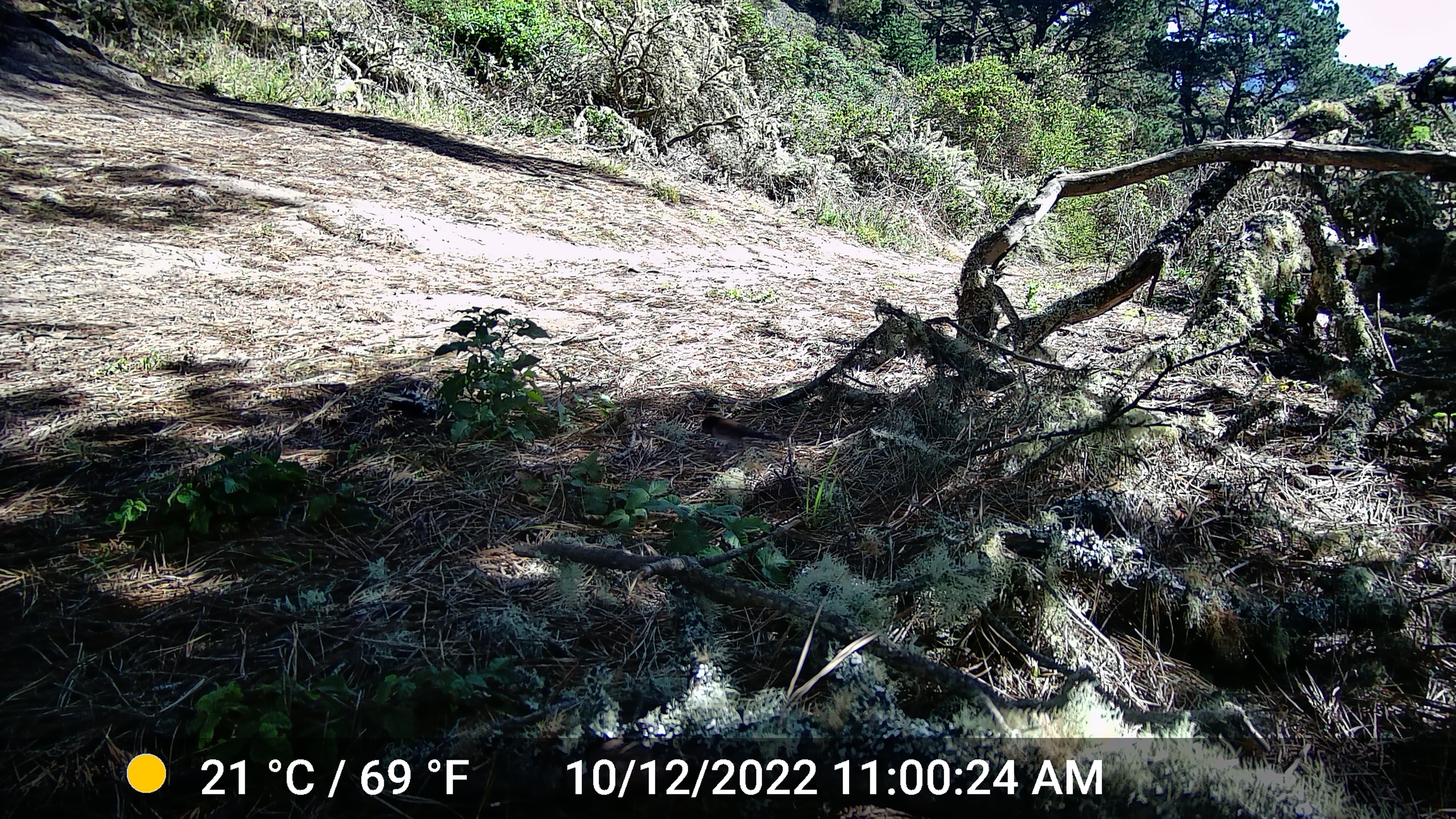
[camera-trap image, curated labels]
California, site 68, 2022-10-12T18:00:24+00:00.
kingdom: Animalia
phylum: Chordata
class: Aves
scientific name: Aves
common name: bird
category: unknown bird